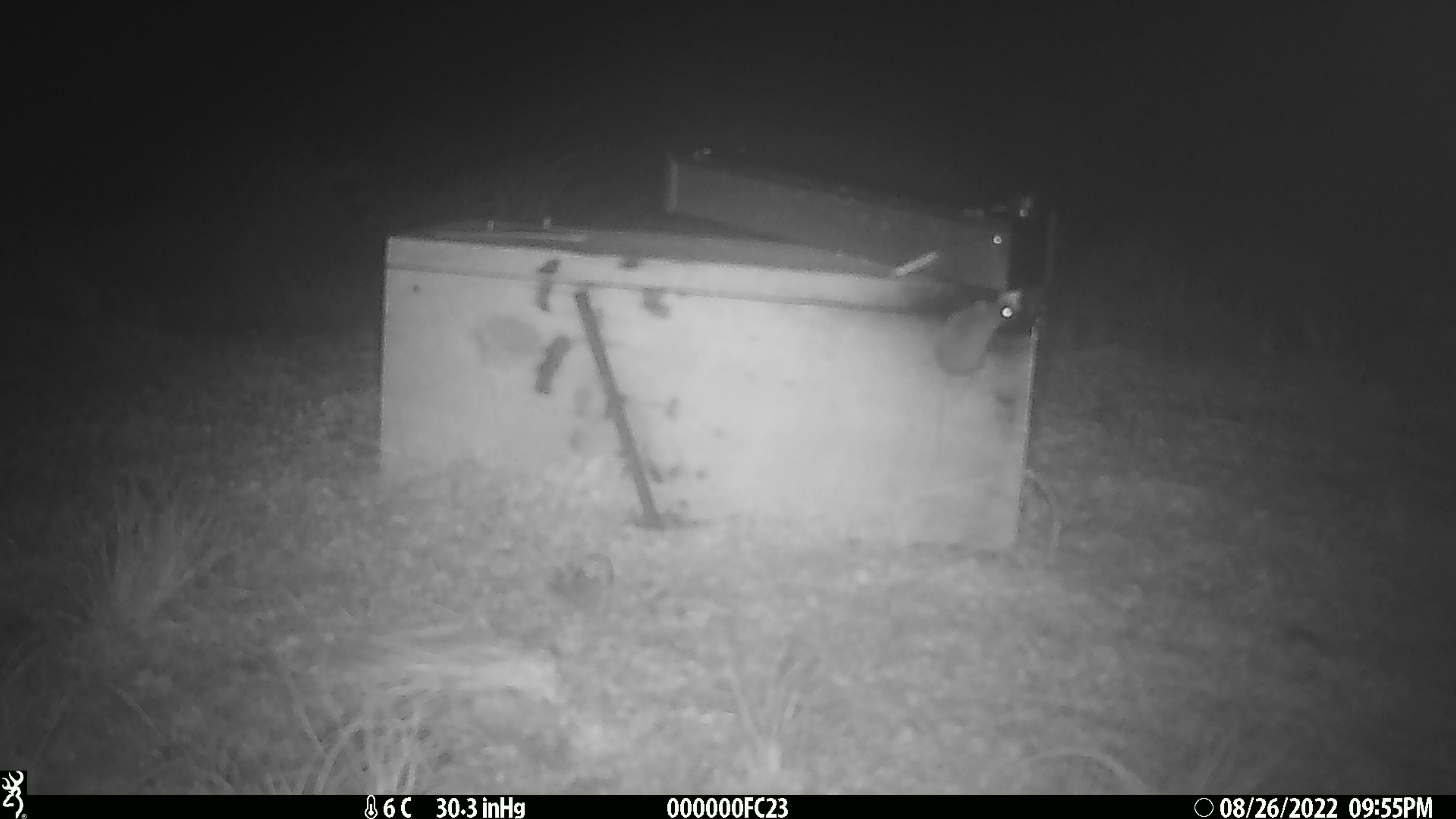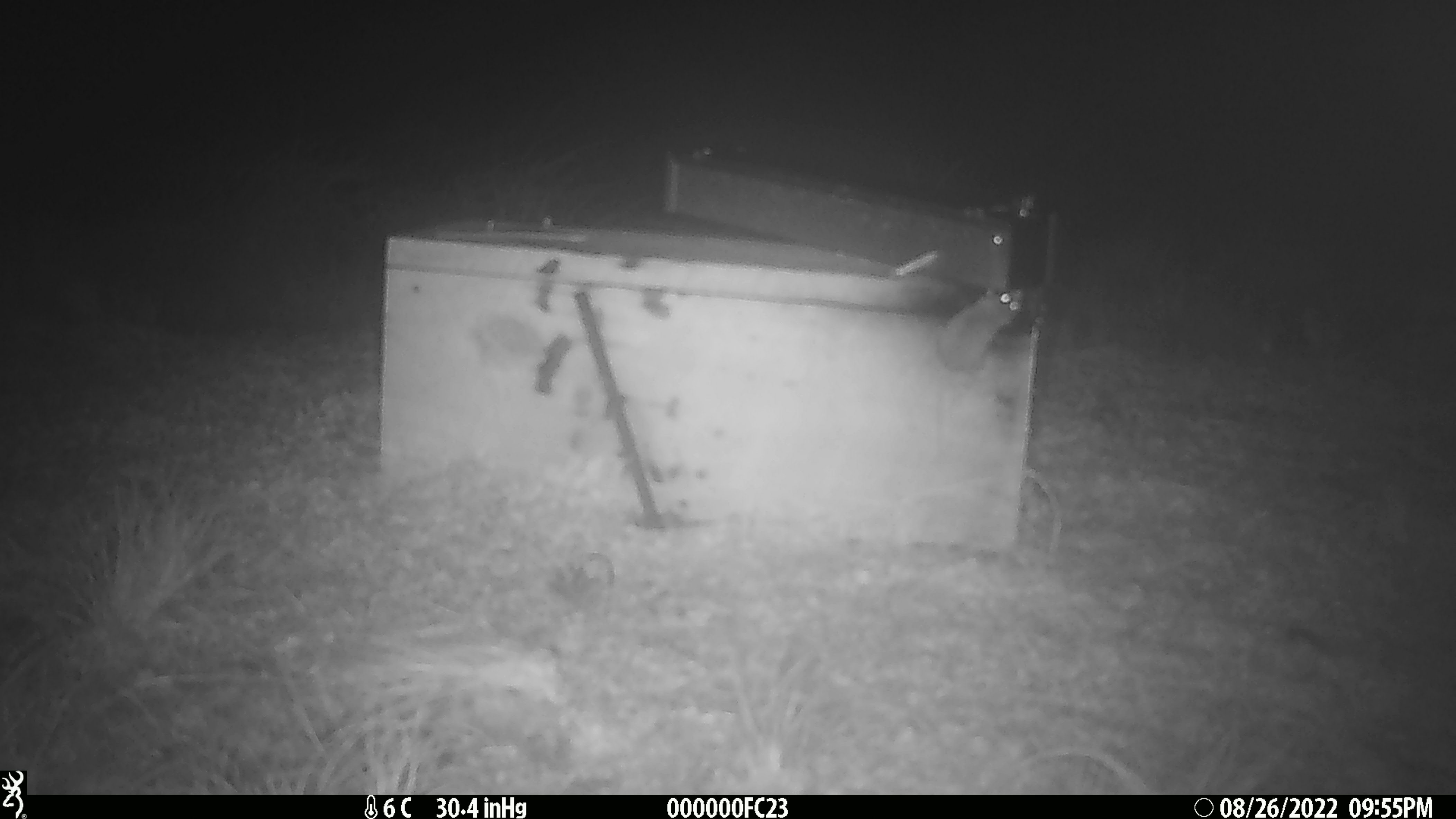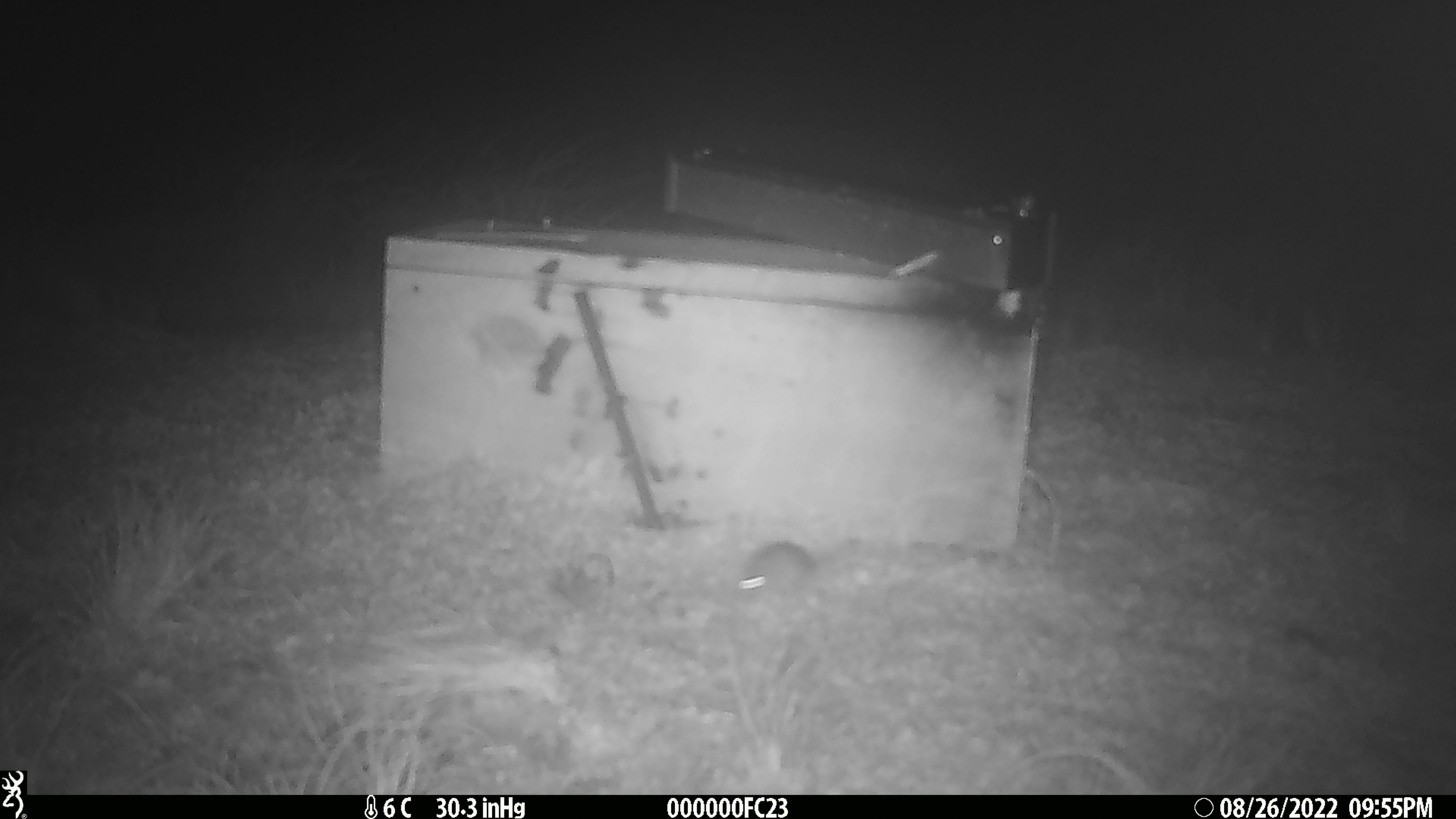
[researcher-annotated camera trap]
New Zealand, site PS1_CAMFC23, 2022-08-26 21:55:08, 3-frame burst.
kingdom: Animalia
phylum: Chordata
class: Mammalia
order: Rodentia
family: Muridae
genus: Mus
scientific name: Mus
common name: mouse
Mouse (Mus).